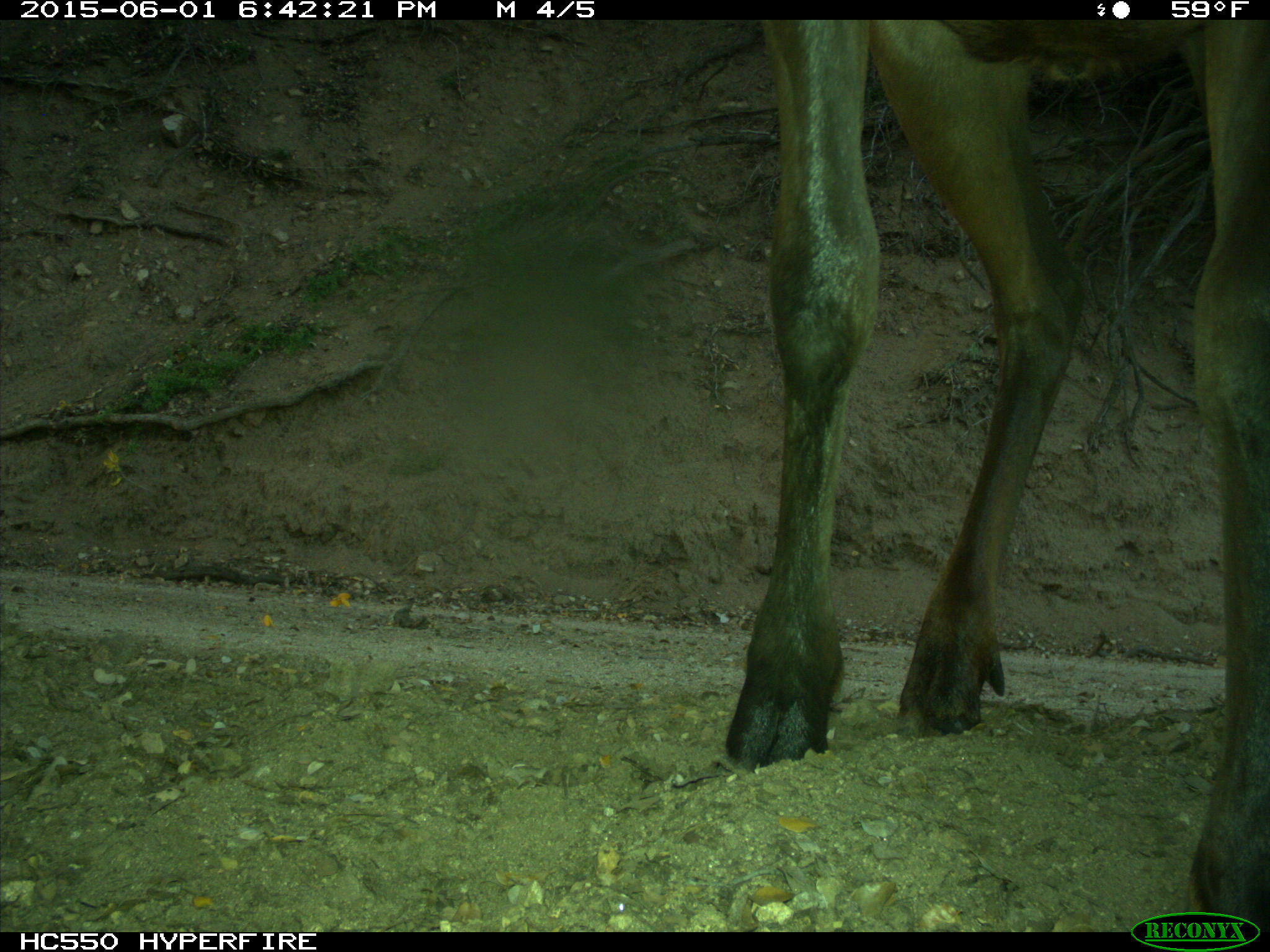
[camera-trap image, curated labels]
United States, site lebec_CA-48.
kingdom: Animalia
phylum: Chordata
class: Mammalia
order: Artiodactyla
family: Cervidae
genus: Cervus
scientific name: Cervus canadensis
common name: elk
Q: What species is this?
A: Cervus canadensis (elk).